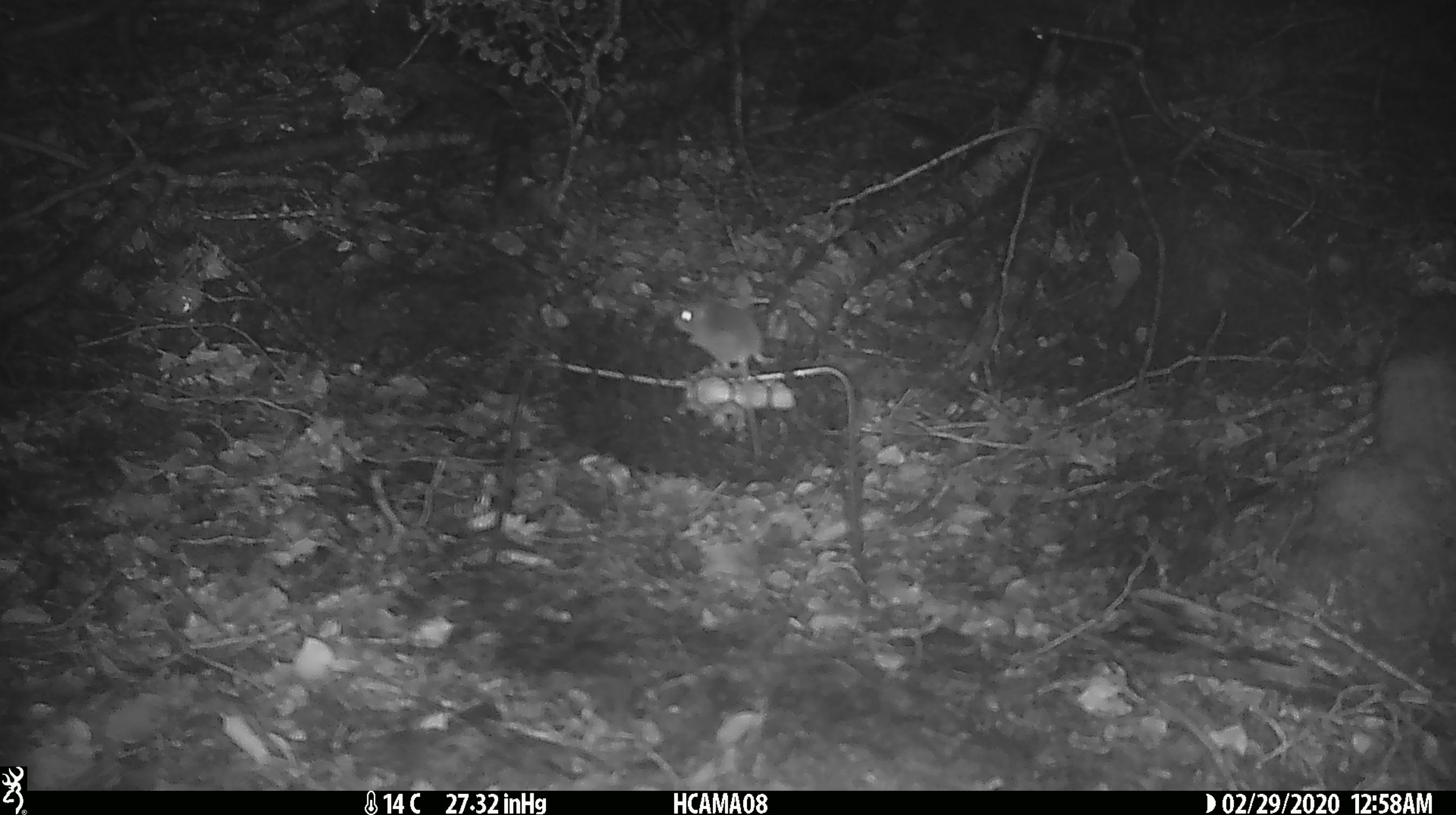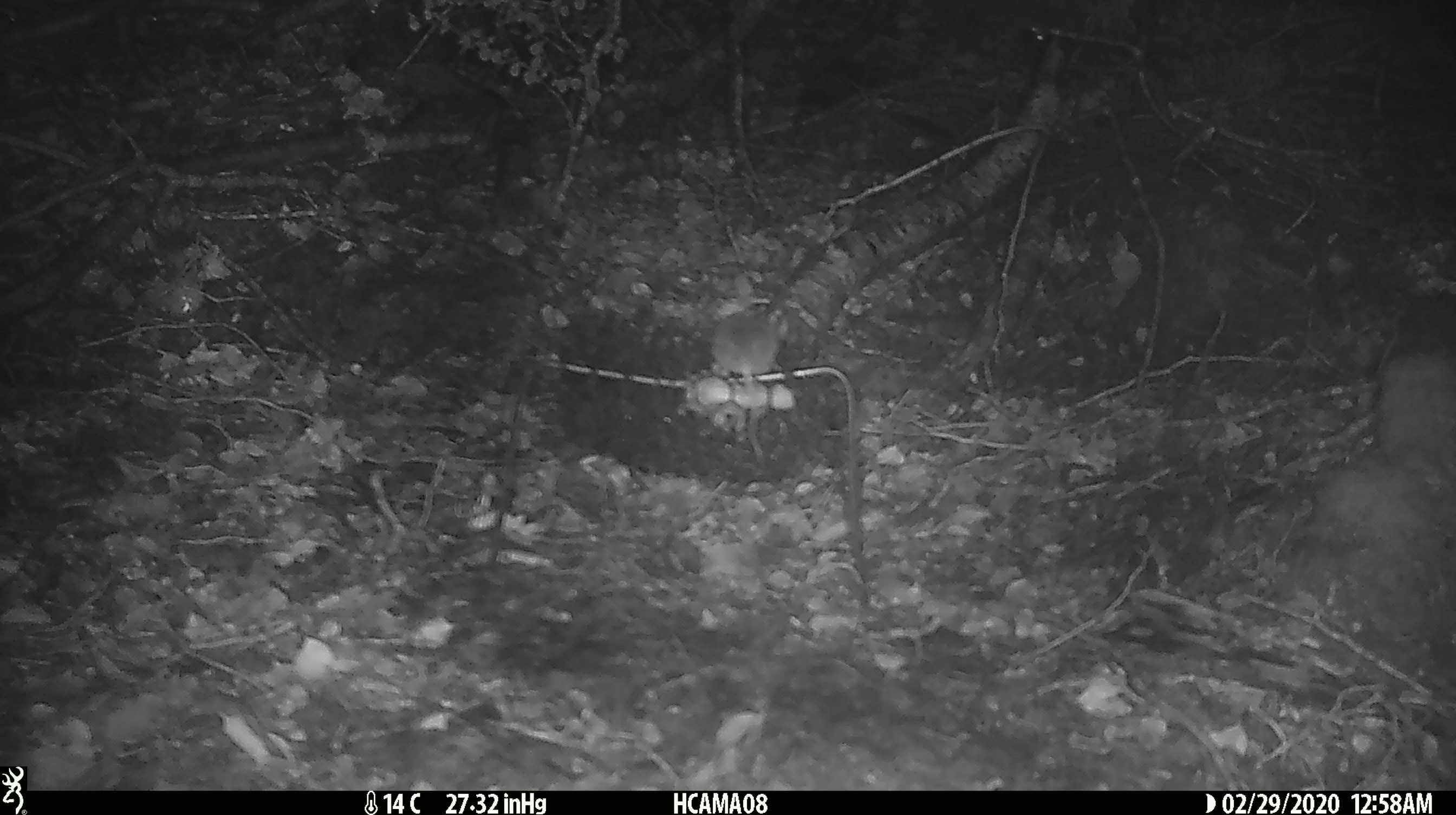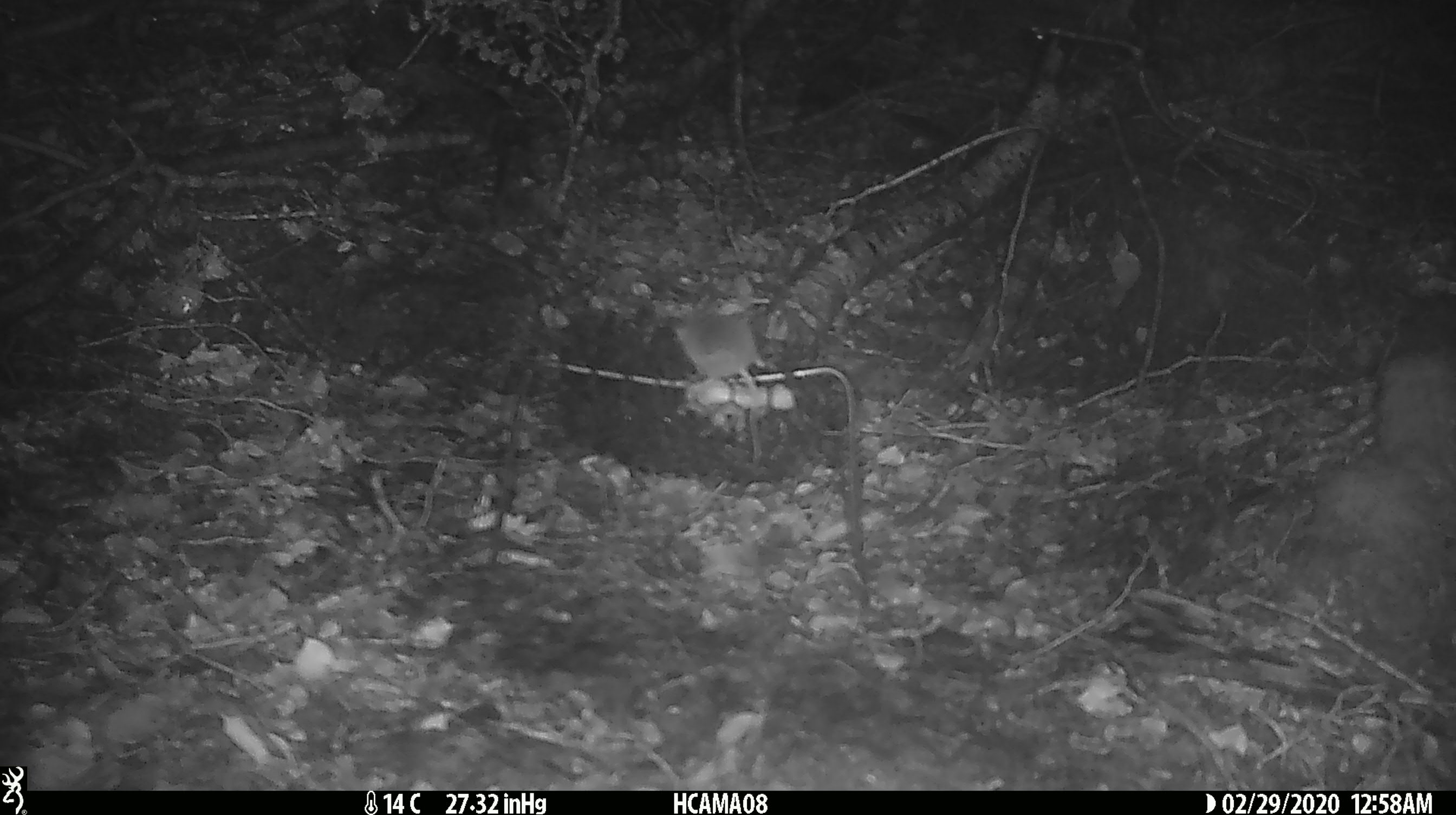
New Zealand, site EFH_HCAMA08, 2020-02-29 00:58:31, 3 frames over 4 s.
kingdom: Animalia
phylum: Chordata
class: Mammalia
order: Rodentia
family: Muridae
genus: Mus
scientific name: Mus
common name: mouse